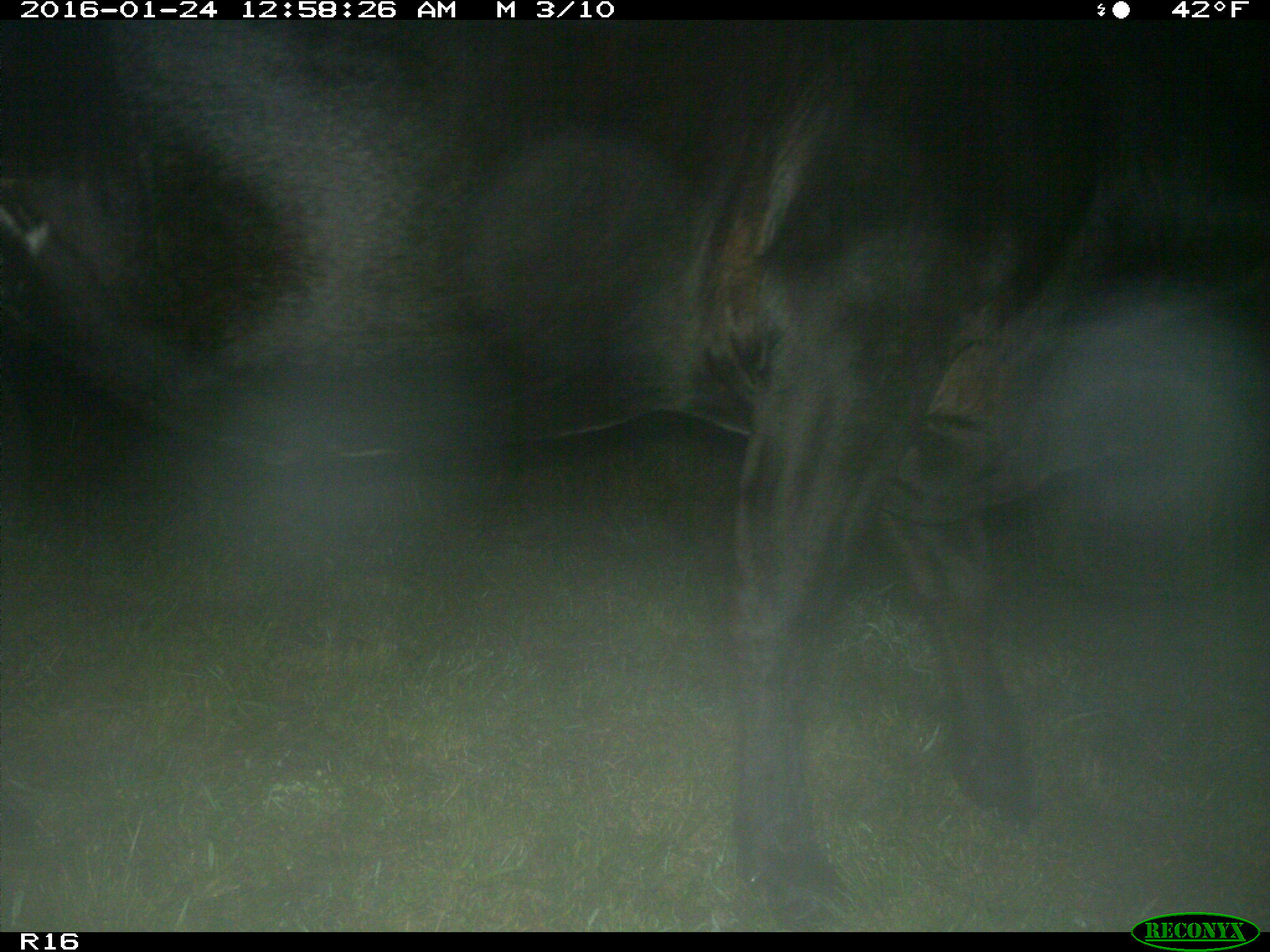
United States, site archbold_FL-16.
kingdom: Animalia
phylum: Chordata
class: Mammalia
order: Artiodactyla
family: Bovidae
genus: Bos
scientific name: Bos taurus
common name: domestic cow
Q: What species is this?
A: Bos taurus (domestic cow).